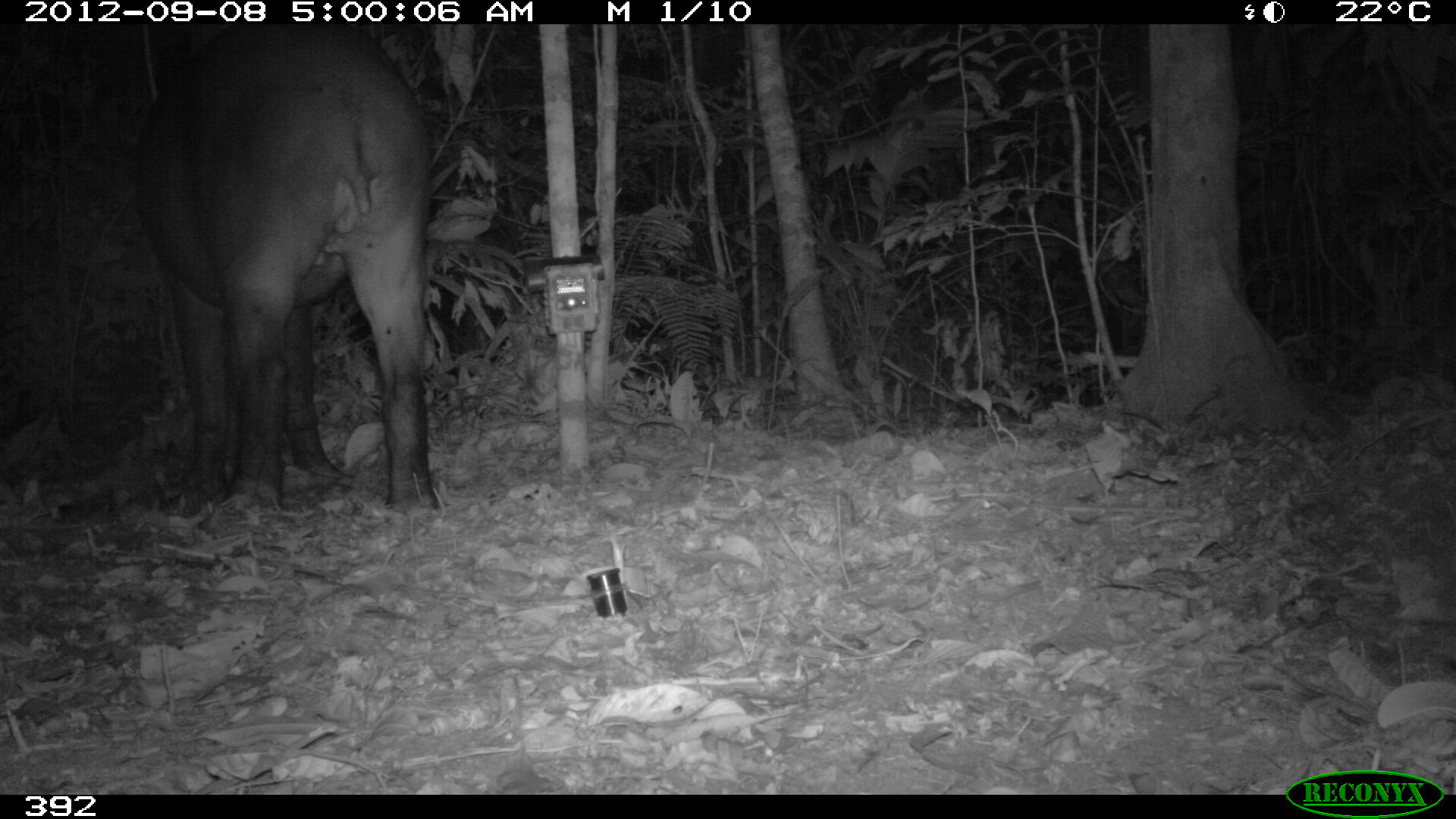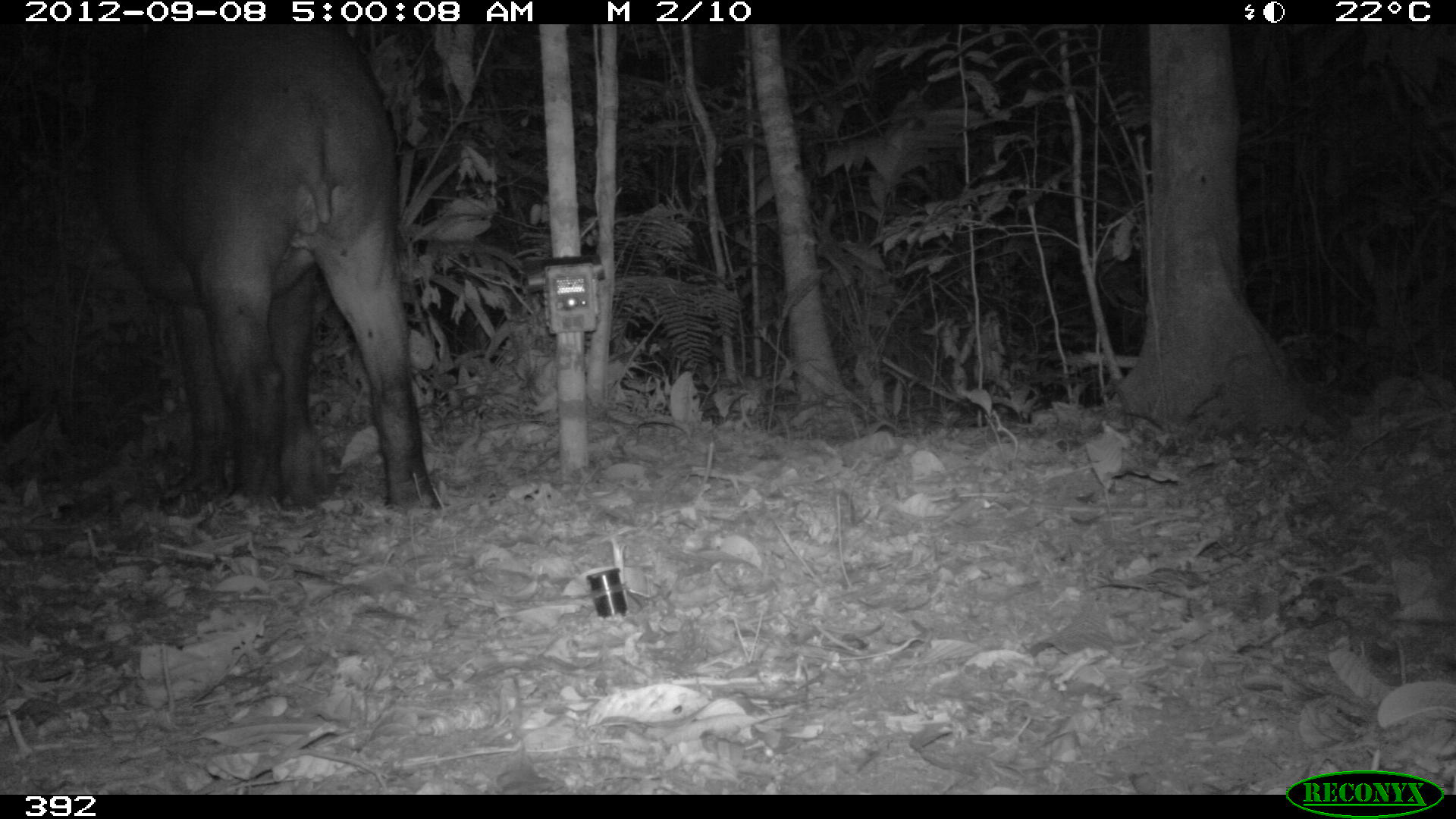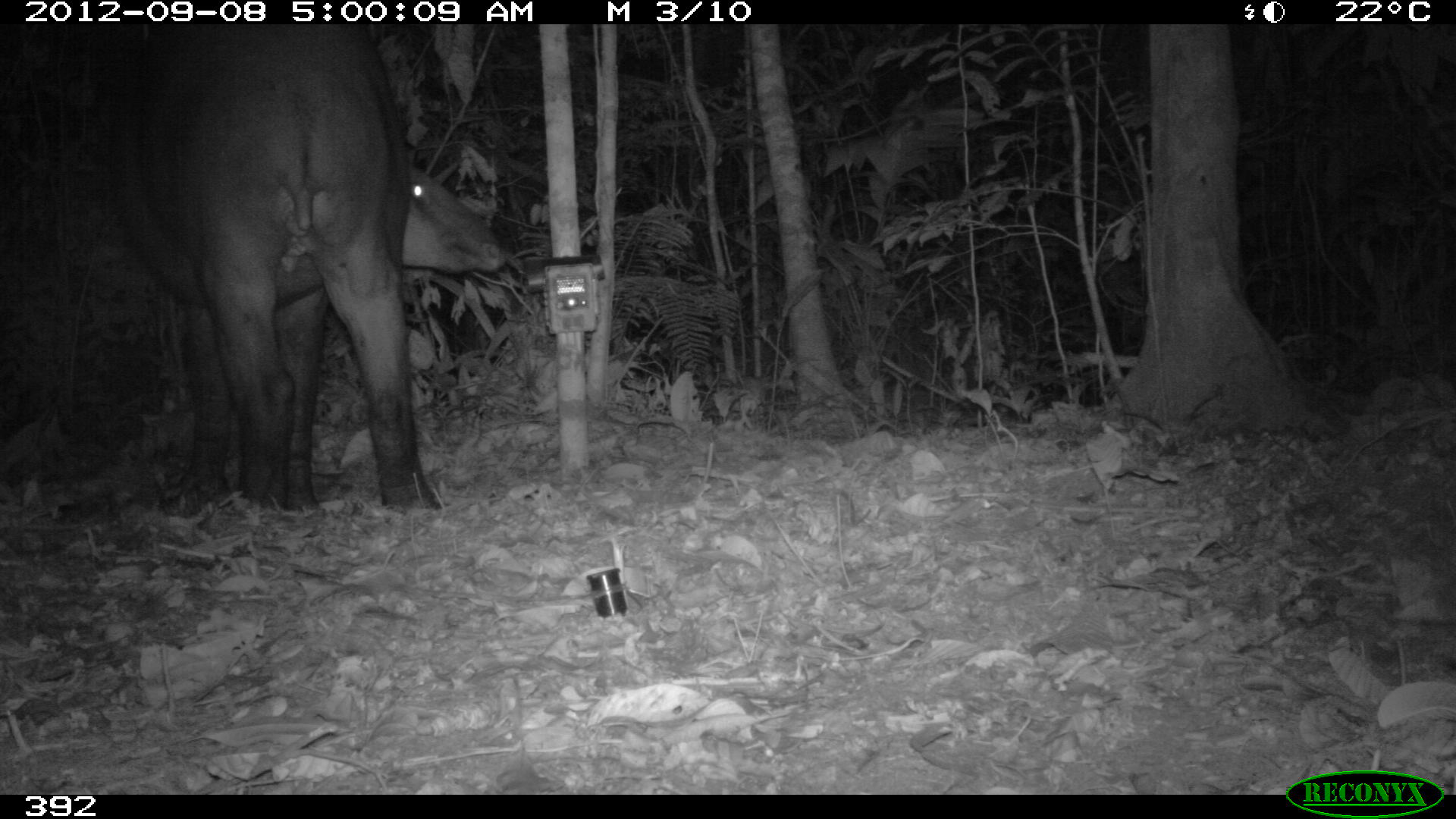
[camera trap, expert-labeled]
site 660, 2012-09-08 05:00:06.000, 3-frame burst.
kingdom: Animalia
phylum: Chordata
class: Mammalia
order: Perissodactyla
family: Tapiridae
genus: Tapirus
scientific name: Tapirus terrestris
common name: south american tapir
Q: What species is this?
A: Tapirus terrestris (south american tapir).